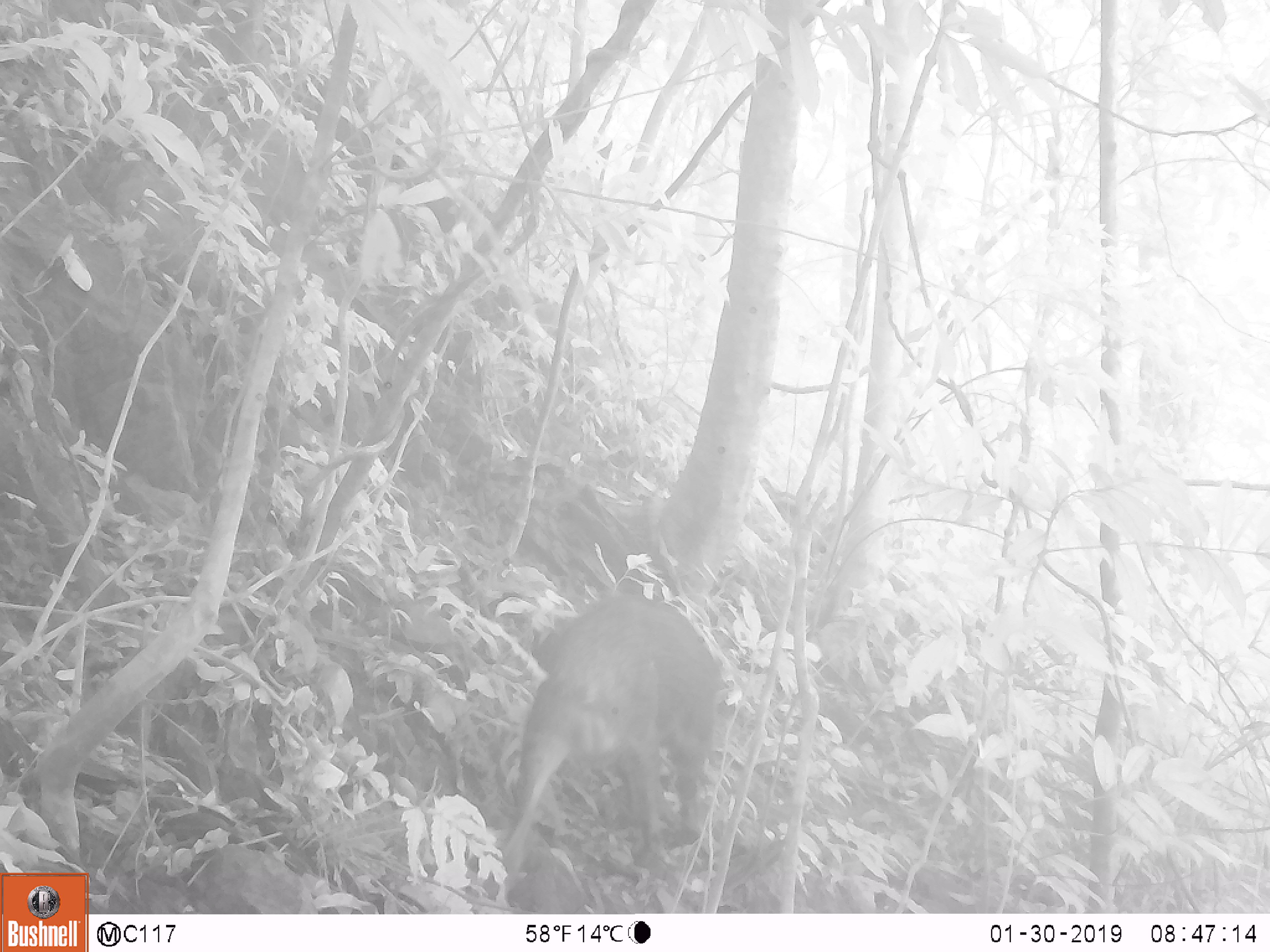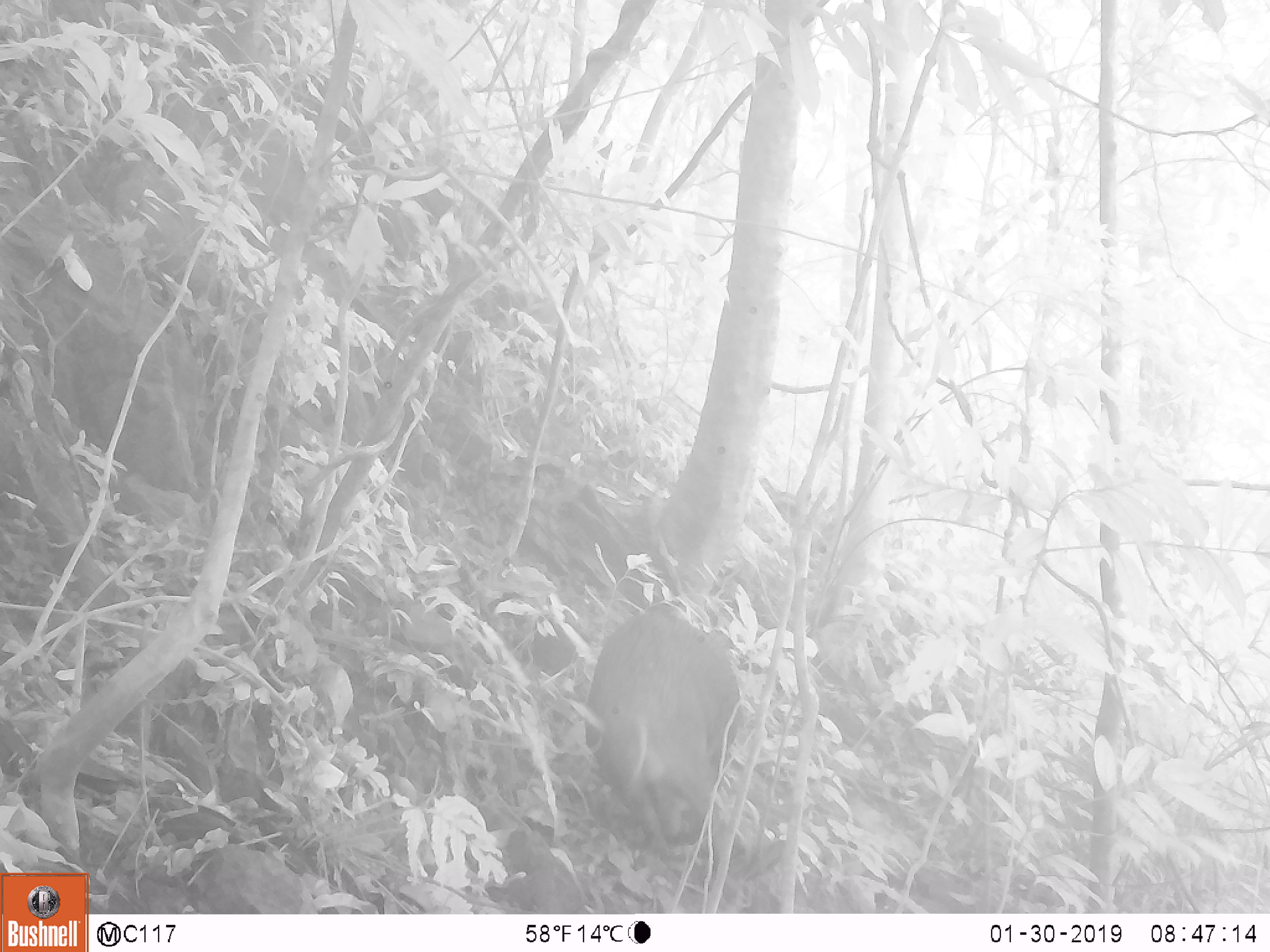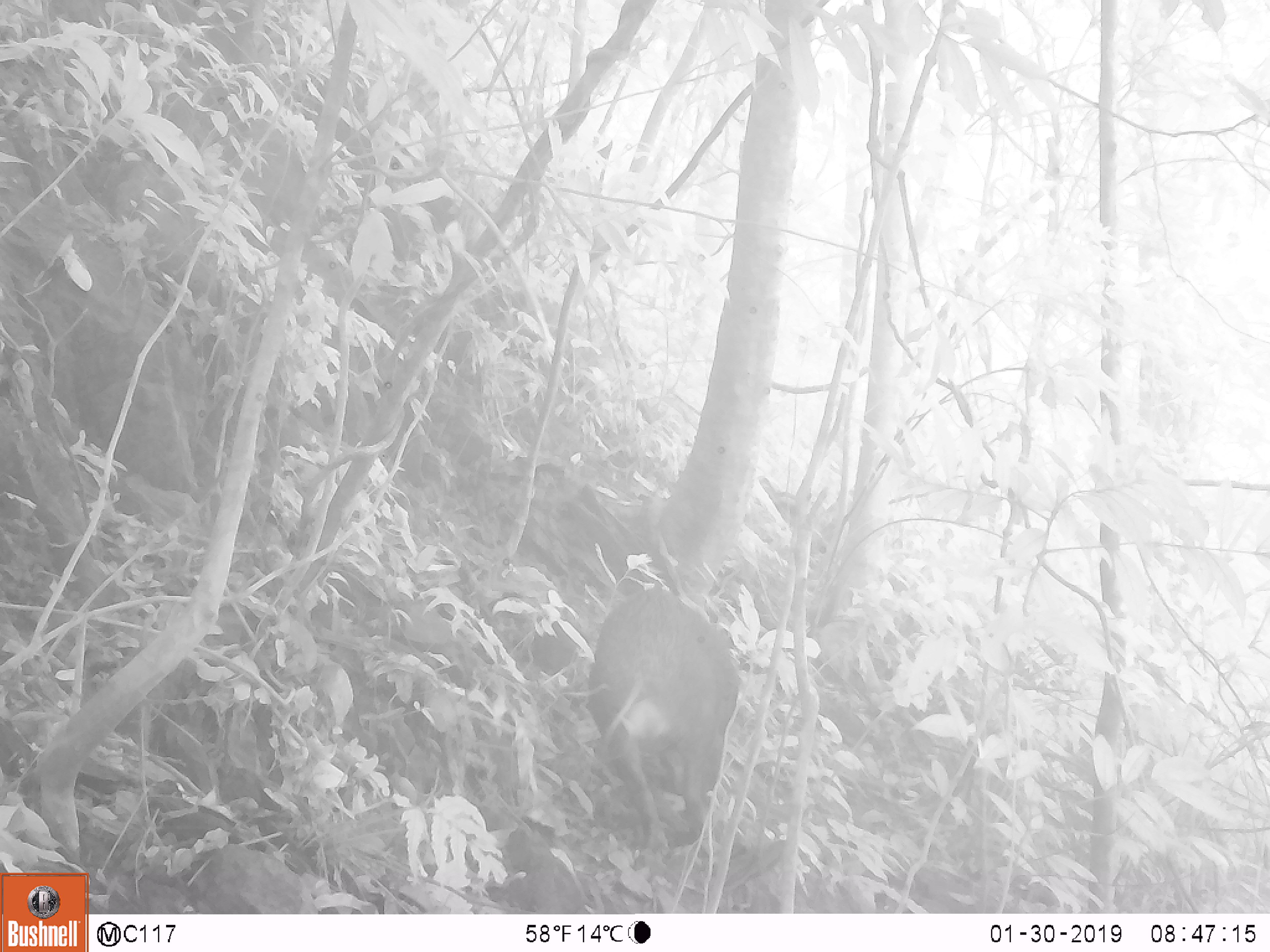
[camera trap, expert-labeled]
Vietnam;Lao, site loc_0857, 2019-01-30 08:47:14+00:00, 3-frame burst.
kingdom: Animalia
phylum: Chordata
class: Mammalia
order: Artiodactyla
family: Suidae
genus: Sus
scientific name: Sus scrofa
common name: eurasian wild pig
Eurasian wild pig (Sus scrofa). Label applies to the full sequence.